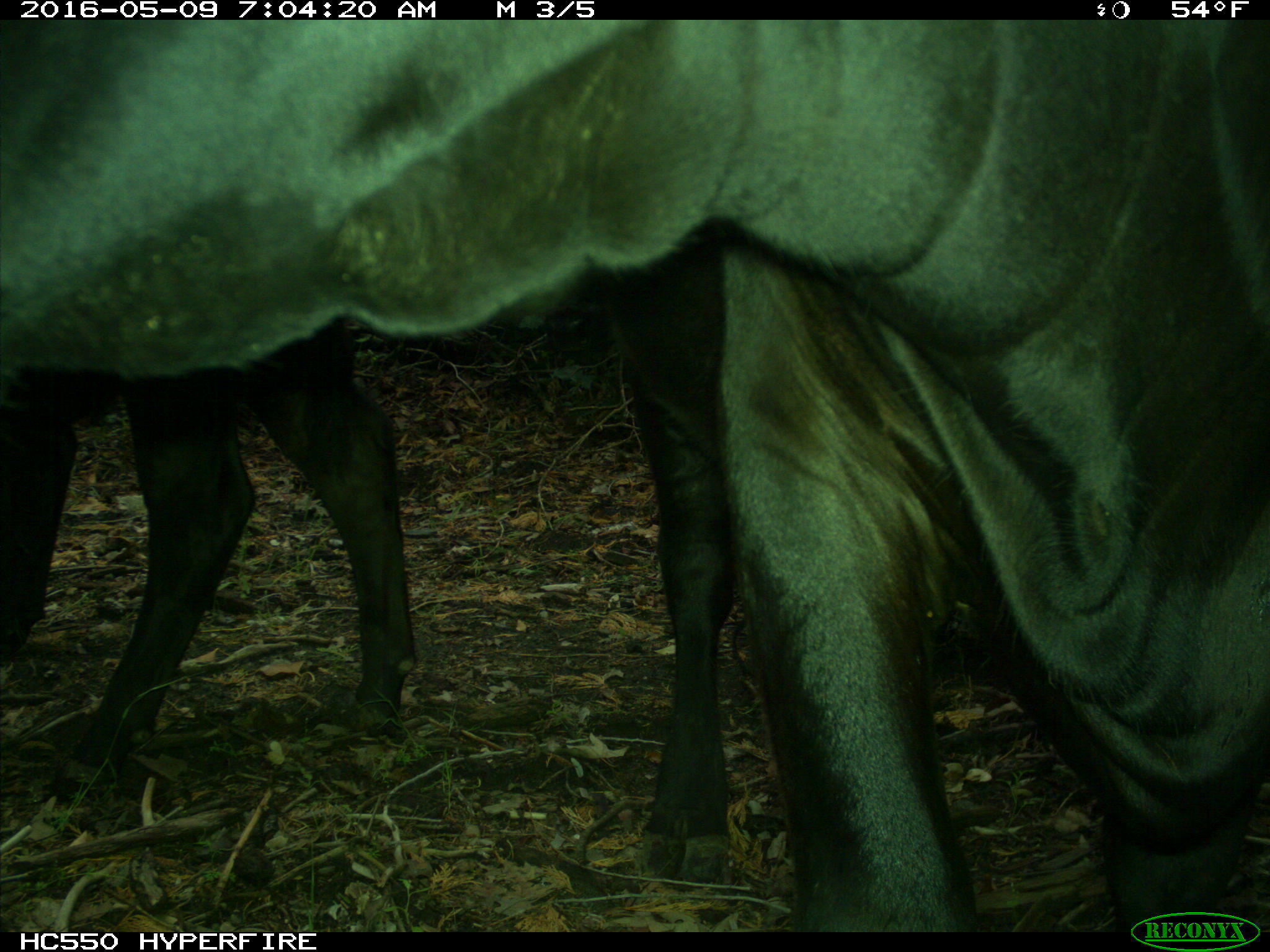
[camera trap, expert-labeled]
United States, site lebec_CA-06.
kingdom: Animalia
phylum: Chordata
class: Mammalia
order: Artiodactyla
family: Bovidae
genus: Bos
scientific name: Bos taurus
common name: domestic cow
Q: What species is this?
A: Bos taurus (domestic cow).